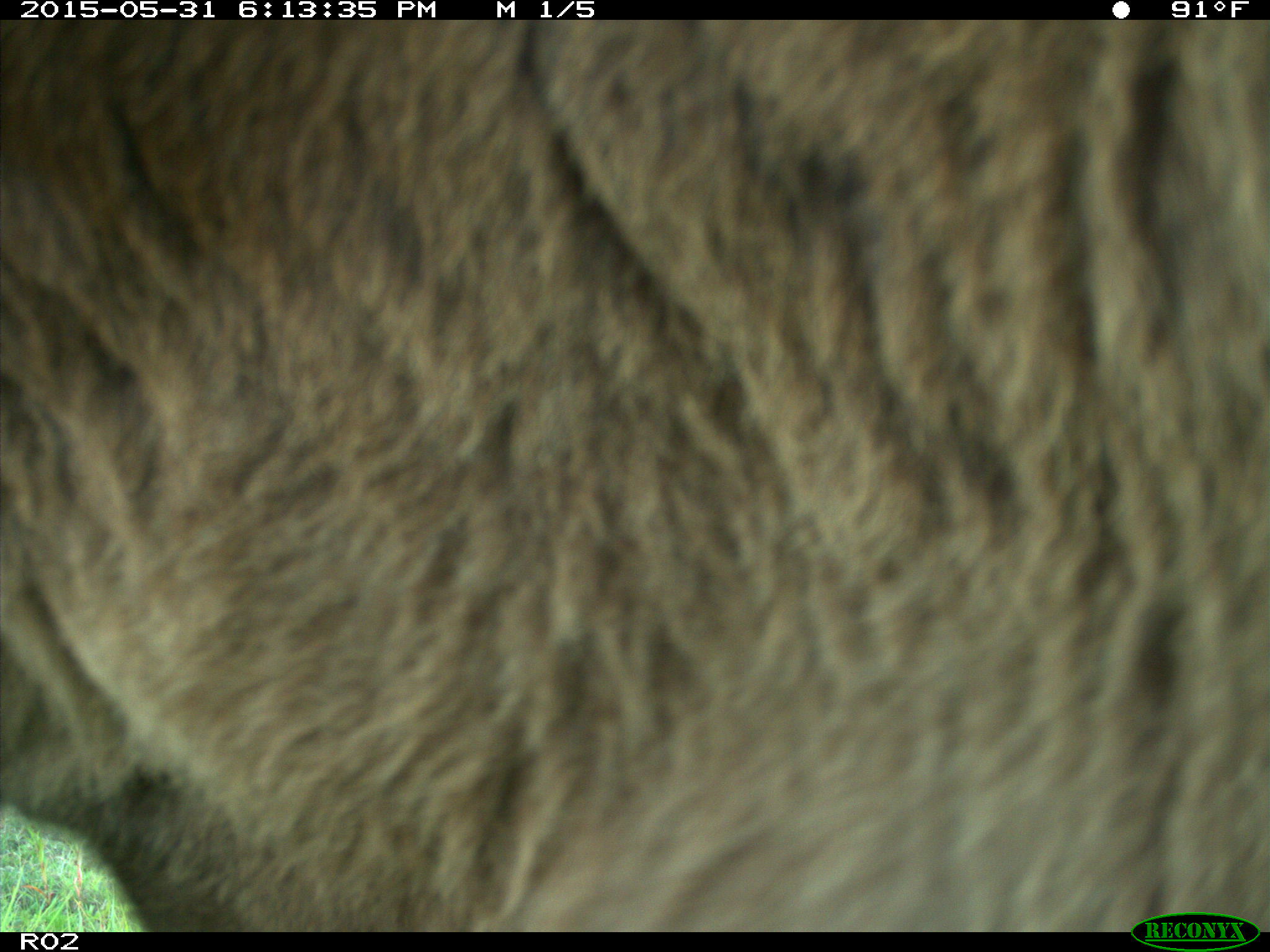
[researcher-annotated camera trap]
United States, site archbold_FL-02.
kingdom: Animalia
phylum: Chordata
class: Mammalia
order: Artiodactyla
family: Bovidae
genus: Bos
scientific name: Bos taurus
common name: domestic cow